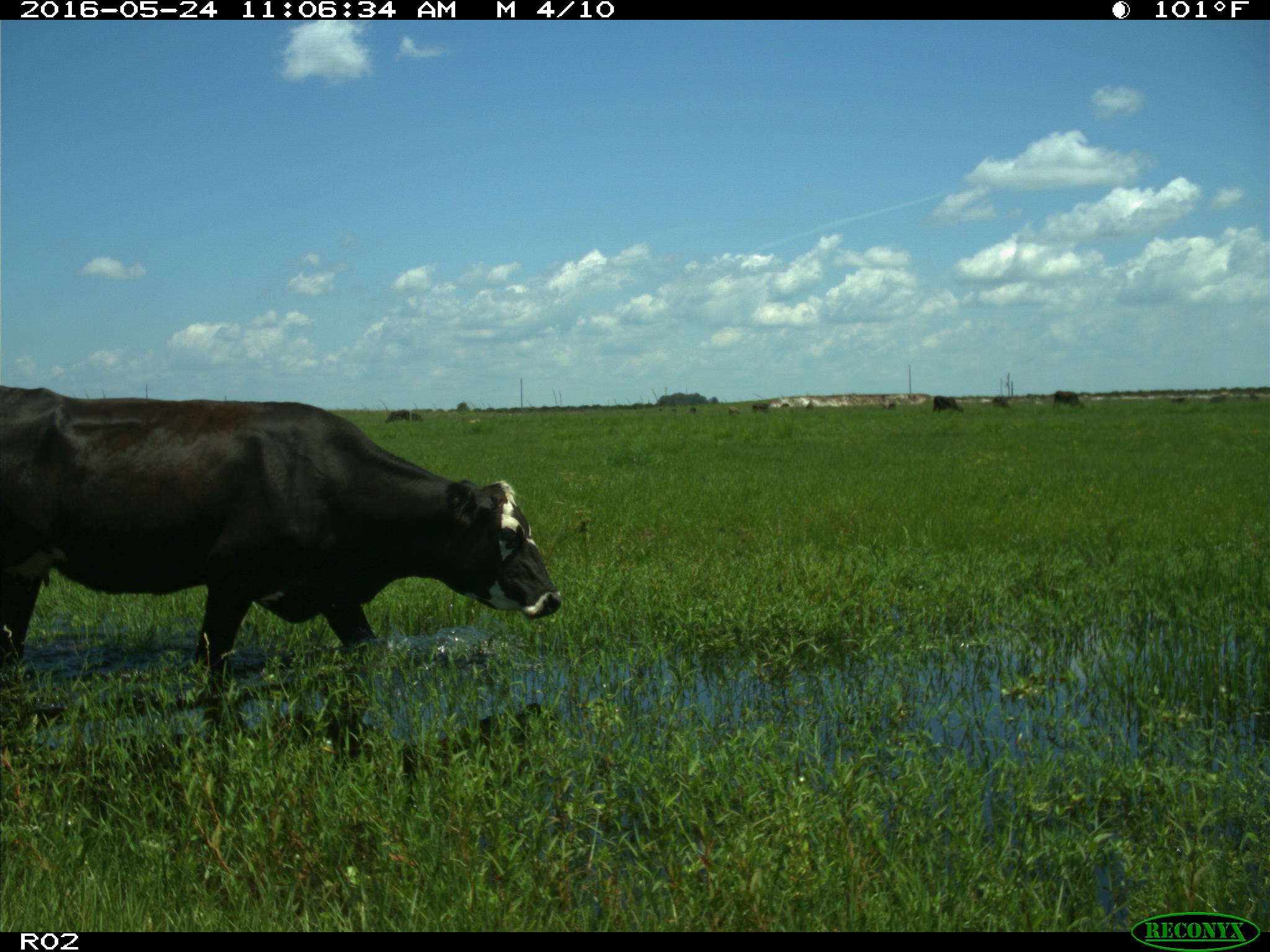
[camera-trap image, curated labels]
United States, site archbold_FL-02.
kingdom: Animalia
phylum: Chordata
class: Mammalia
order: Artiodactyla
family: Bovidae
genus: Bos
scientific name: Bos taurus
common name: domestic cow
Bos taurus (domestic cow).